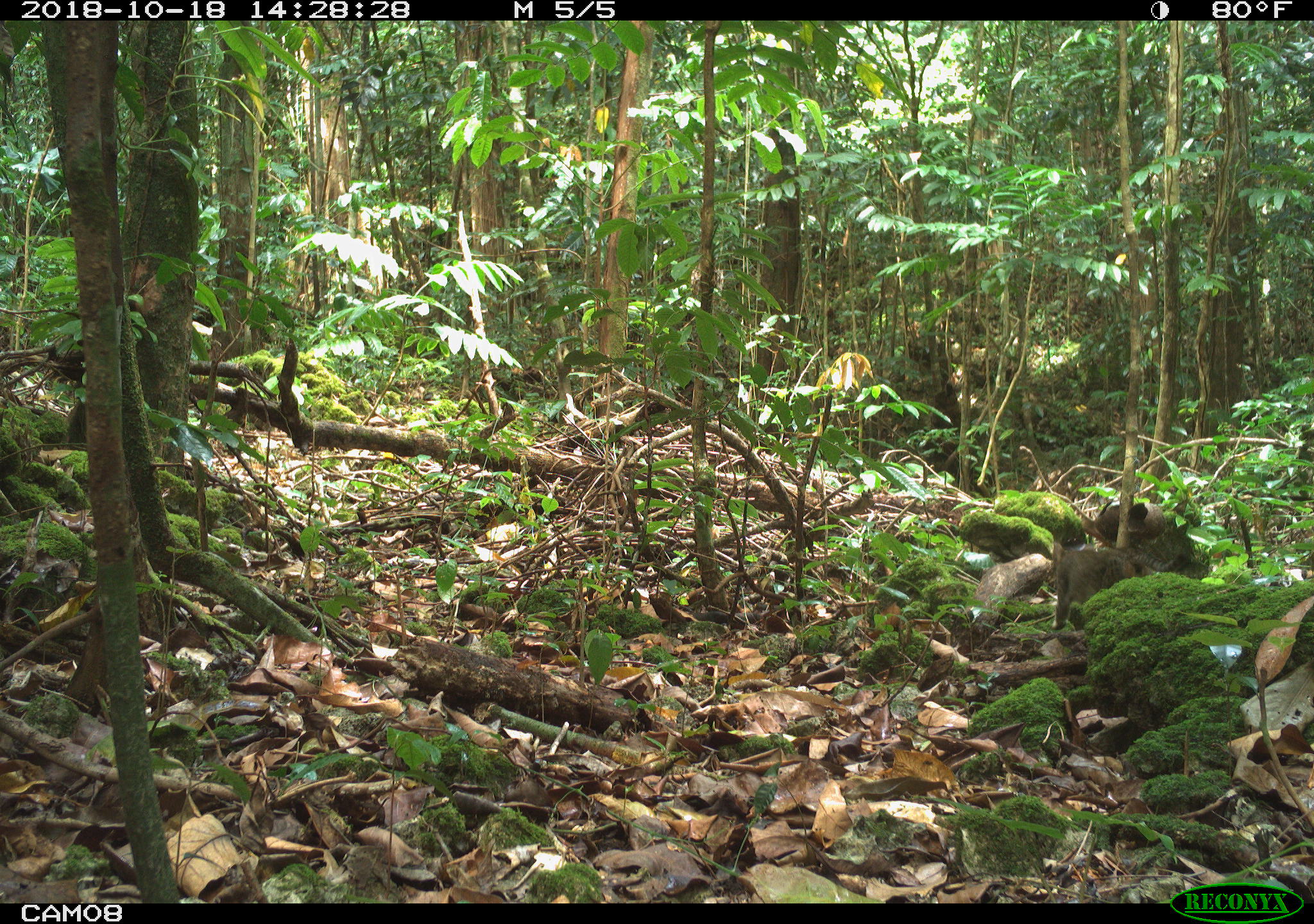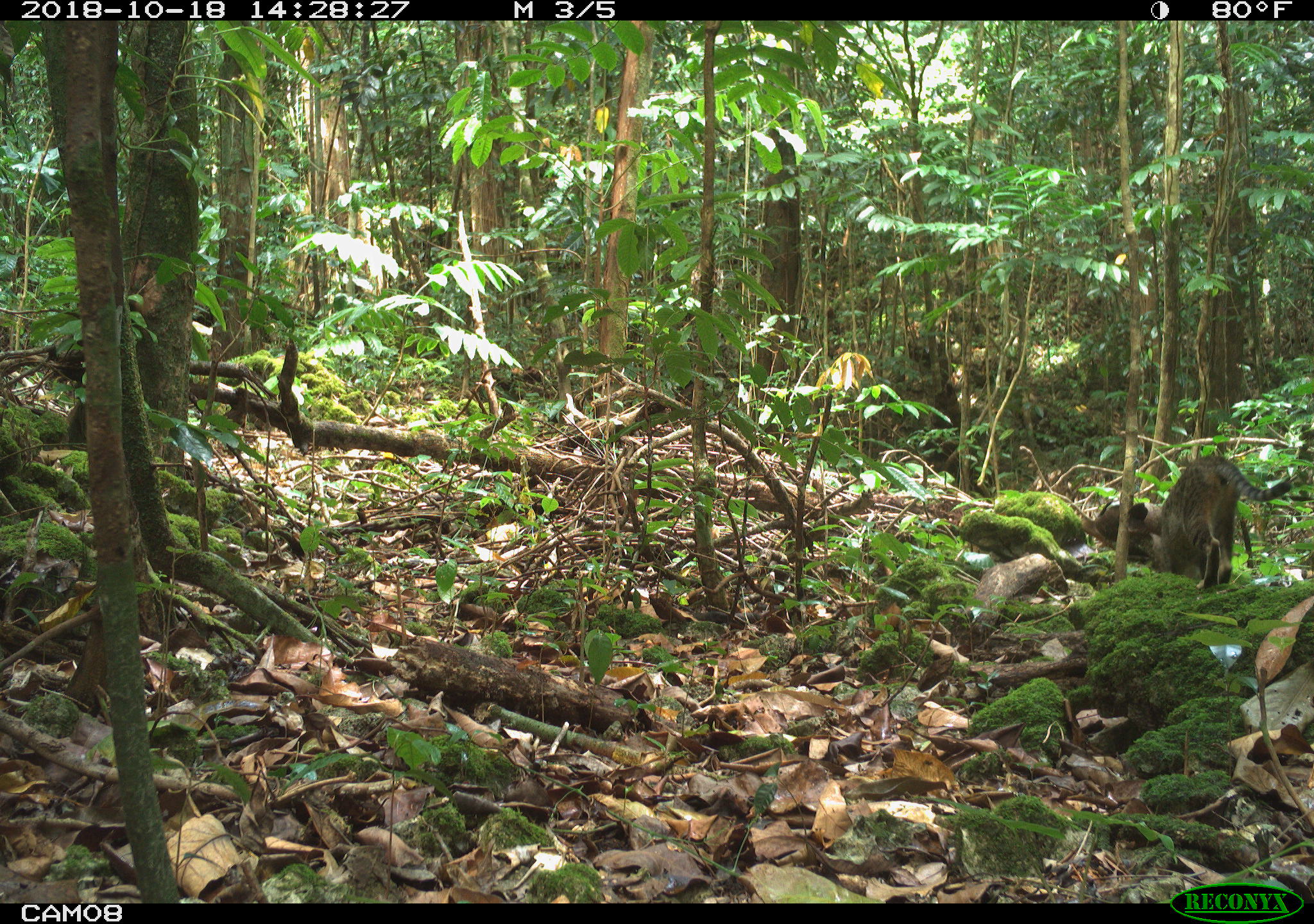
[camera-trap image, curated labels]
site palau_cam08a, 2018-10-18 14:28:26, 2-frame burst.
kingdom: Animalia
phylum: Chordata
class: Mammalia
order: Carnivora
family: Felidae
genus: Felis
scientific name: Felis catus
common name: cat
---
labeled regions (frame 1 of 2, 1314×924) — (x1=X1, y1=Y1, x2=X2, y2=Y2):
cat: (x1=1044, y1=529, x2=1149, y2=633)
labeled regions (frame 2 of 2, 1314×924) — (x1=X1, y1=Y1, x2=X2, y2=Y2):
cat: (x1=1085, y1=454, x2=1267, y2=593)